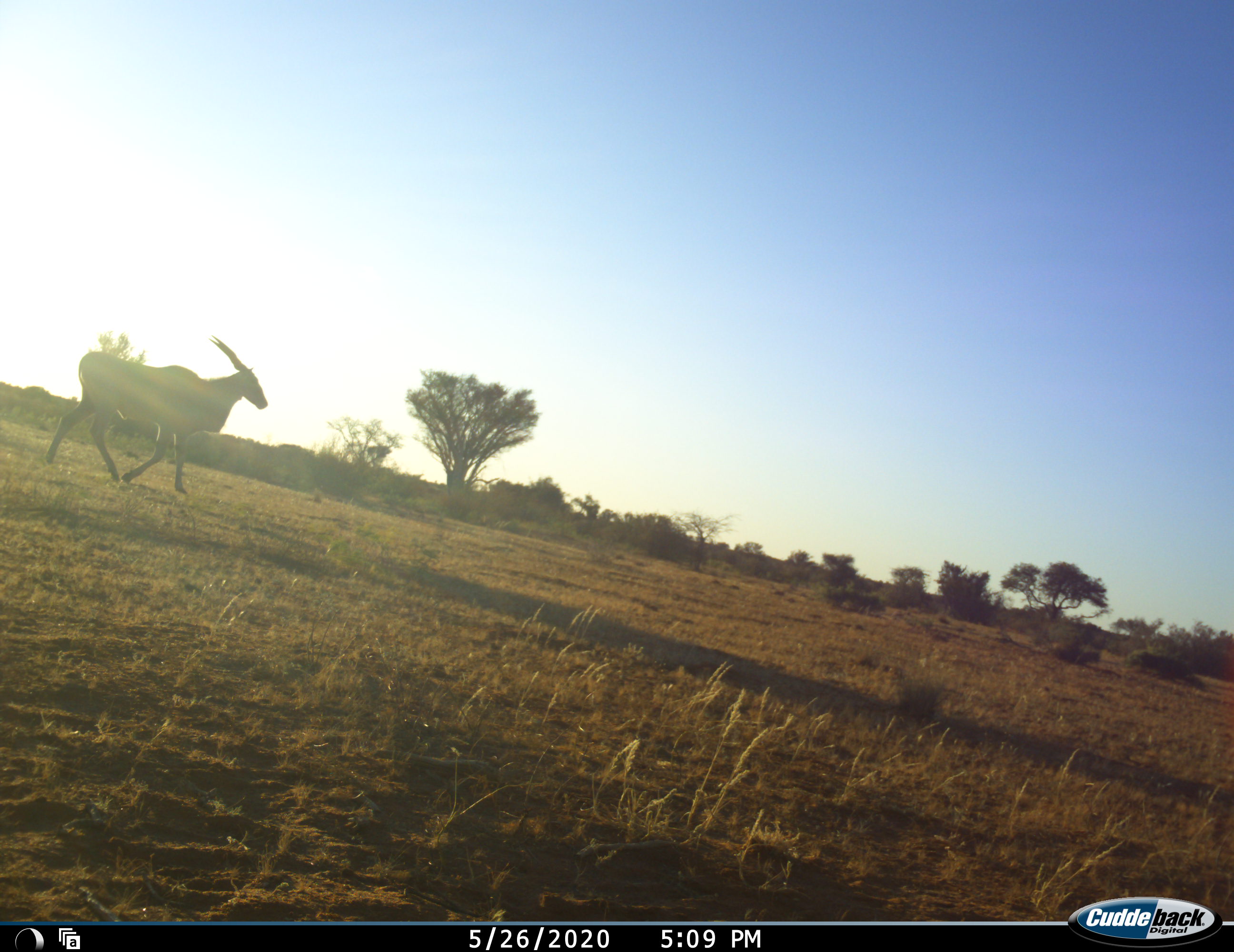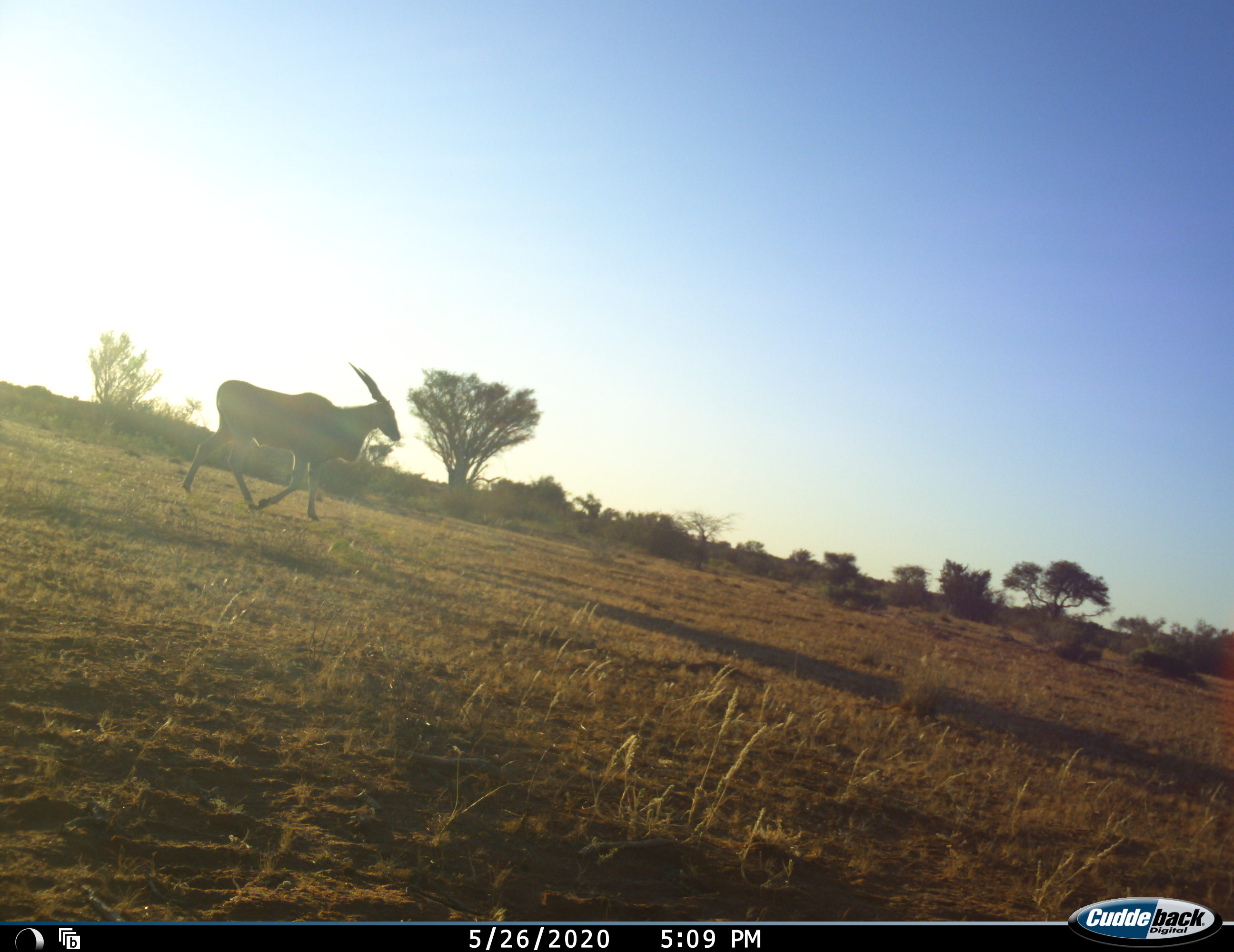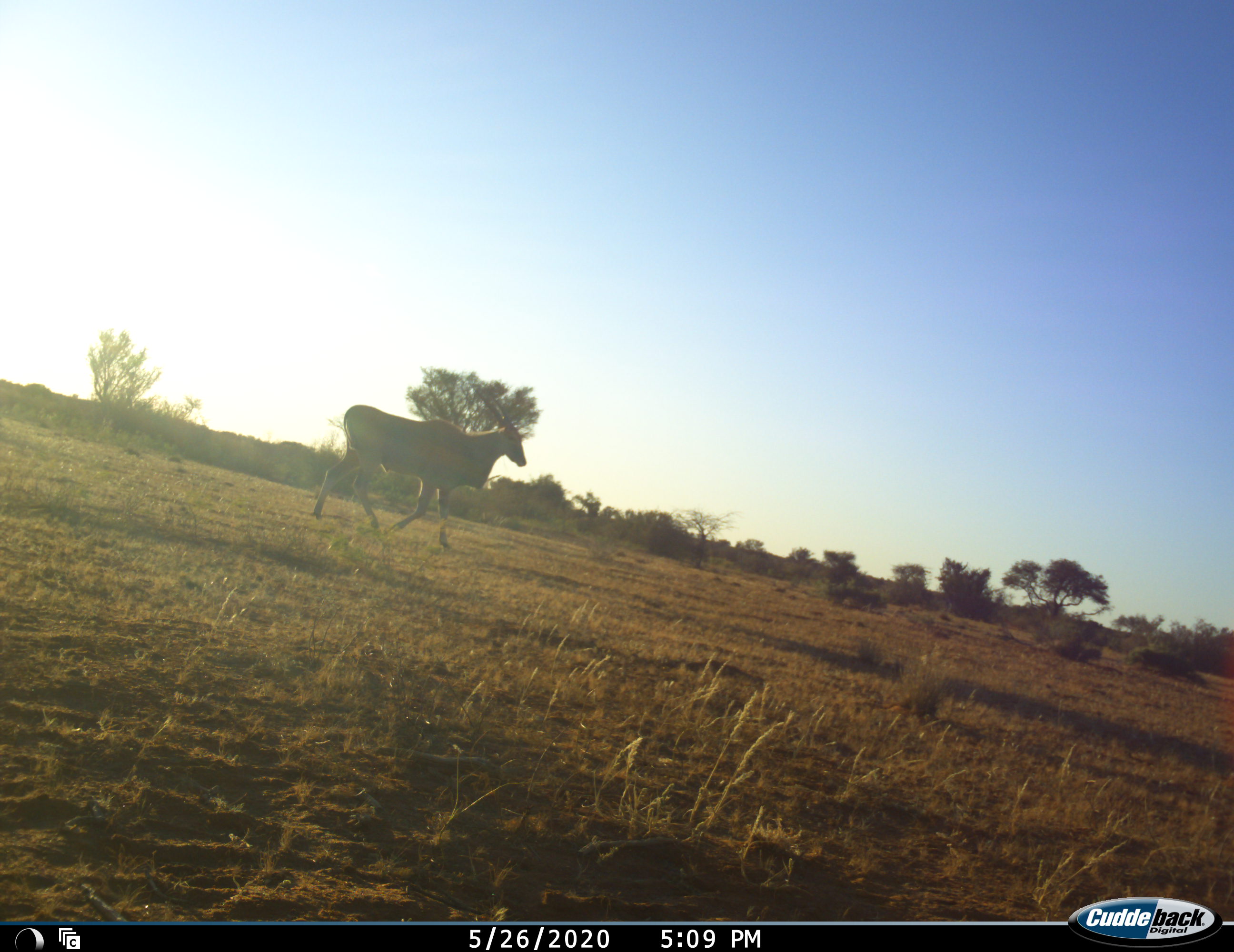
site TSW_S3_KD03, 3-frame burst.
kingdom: Animalia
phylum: Chordata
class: Mammalia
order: Artiodactyla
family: Bovidae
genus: Tragelaphus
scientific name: Tragelaphus oryx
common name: eland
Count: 1.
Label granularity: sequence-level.